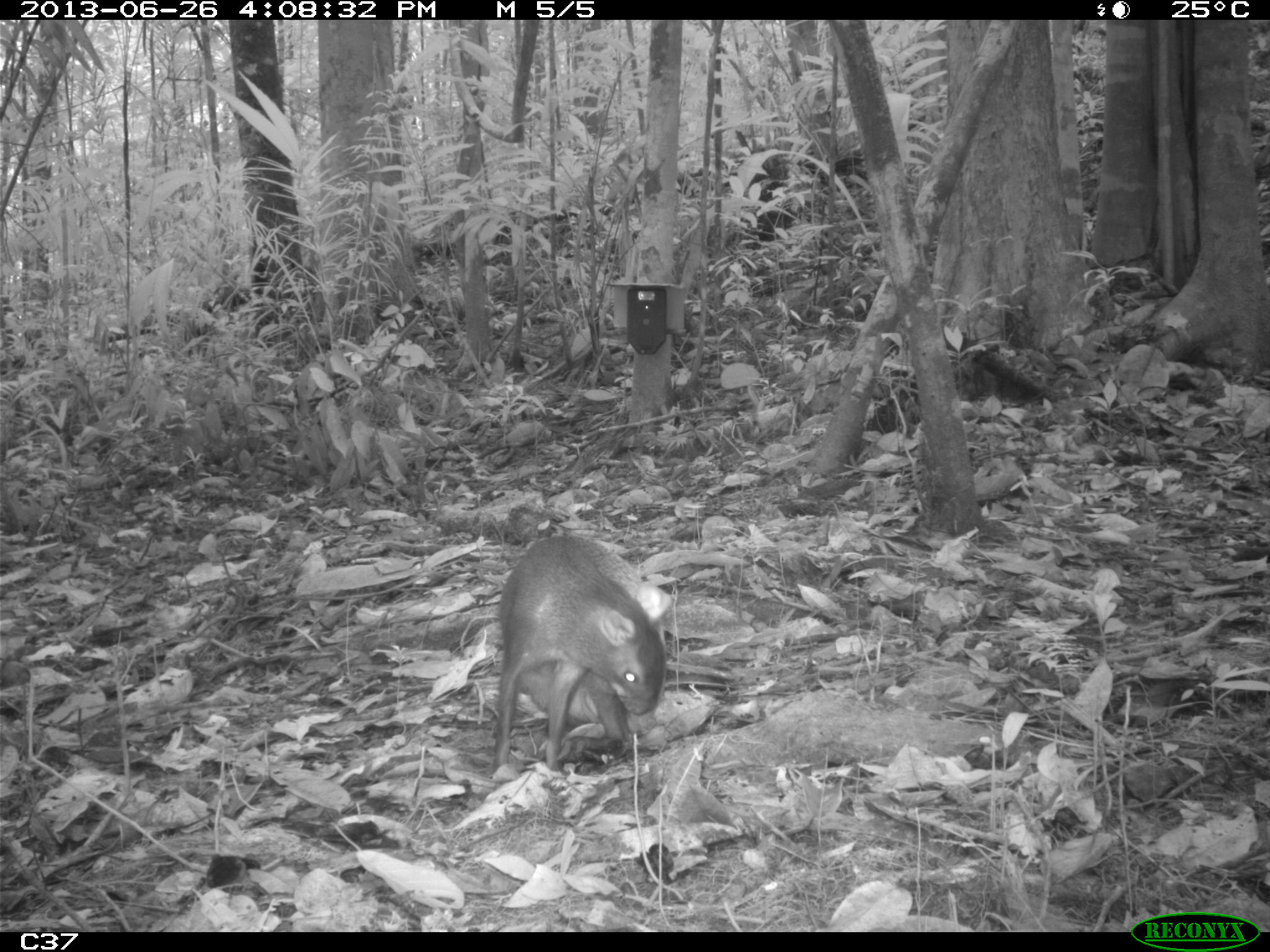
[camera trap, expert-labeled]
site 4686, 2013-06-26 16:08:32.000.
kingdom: Animalia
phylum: Chordata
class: Mammalia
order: Rodentia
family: Dasyproctidae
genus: Dasyprocta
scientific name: Dasyprocta leporina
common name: red-rumped agouti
Dasyprocta leporina (red-rumped agouti), count 1, age adult.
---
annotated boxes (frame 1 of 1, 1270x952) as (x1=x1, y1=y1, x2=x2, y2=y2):
dasyprocta leporina: (x1=491, y1=528, x2=670, y2=768)